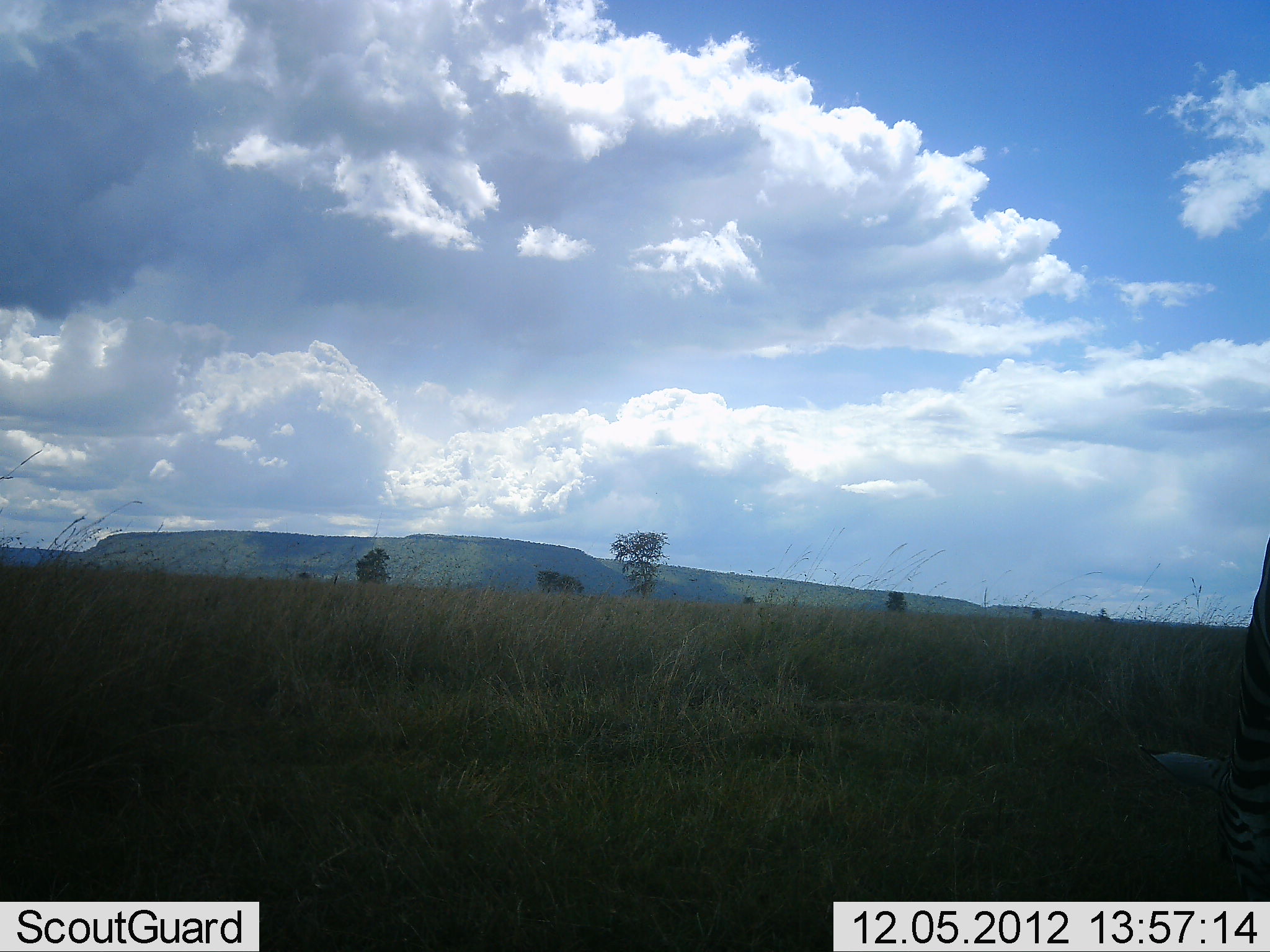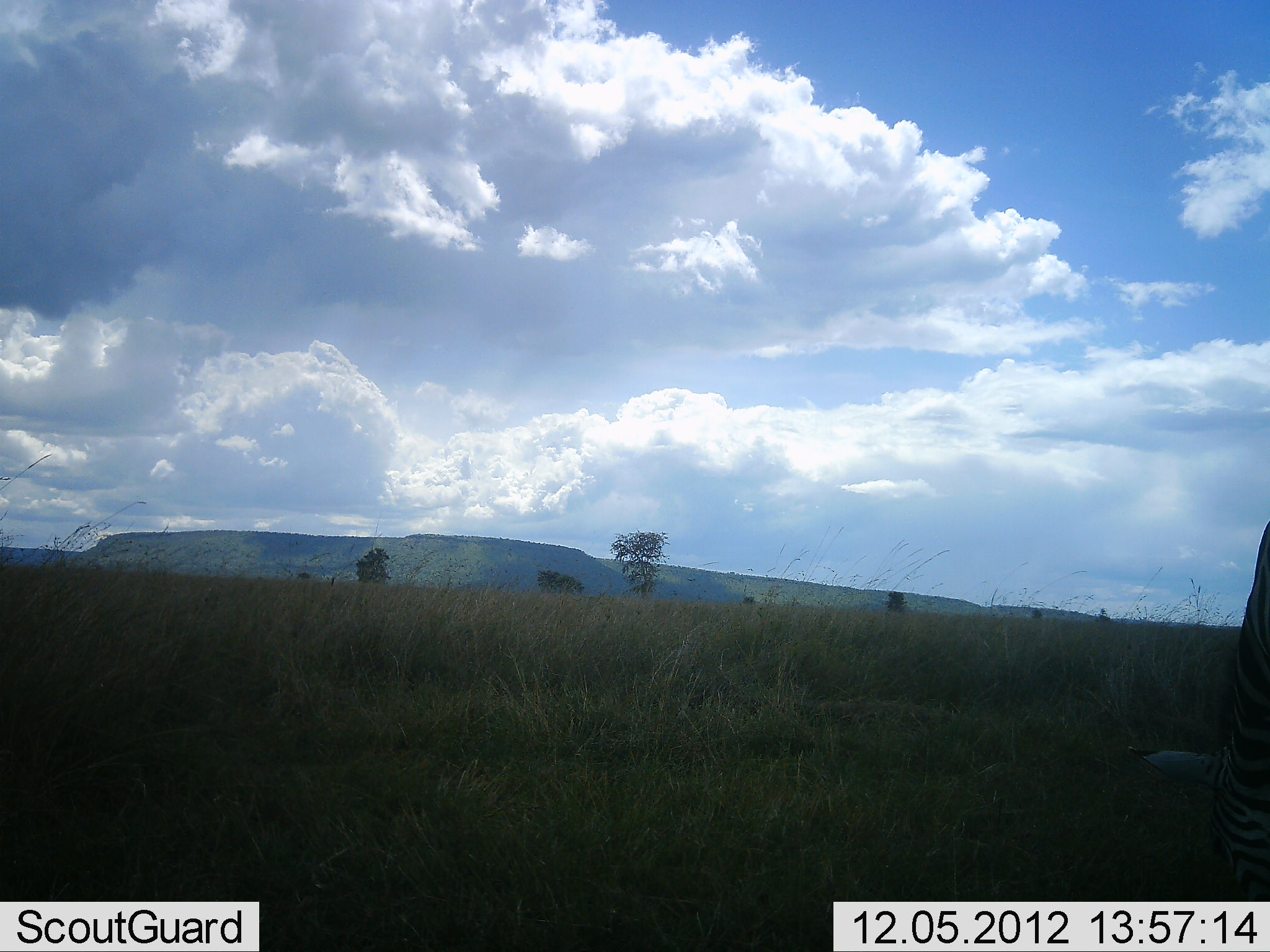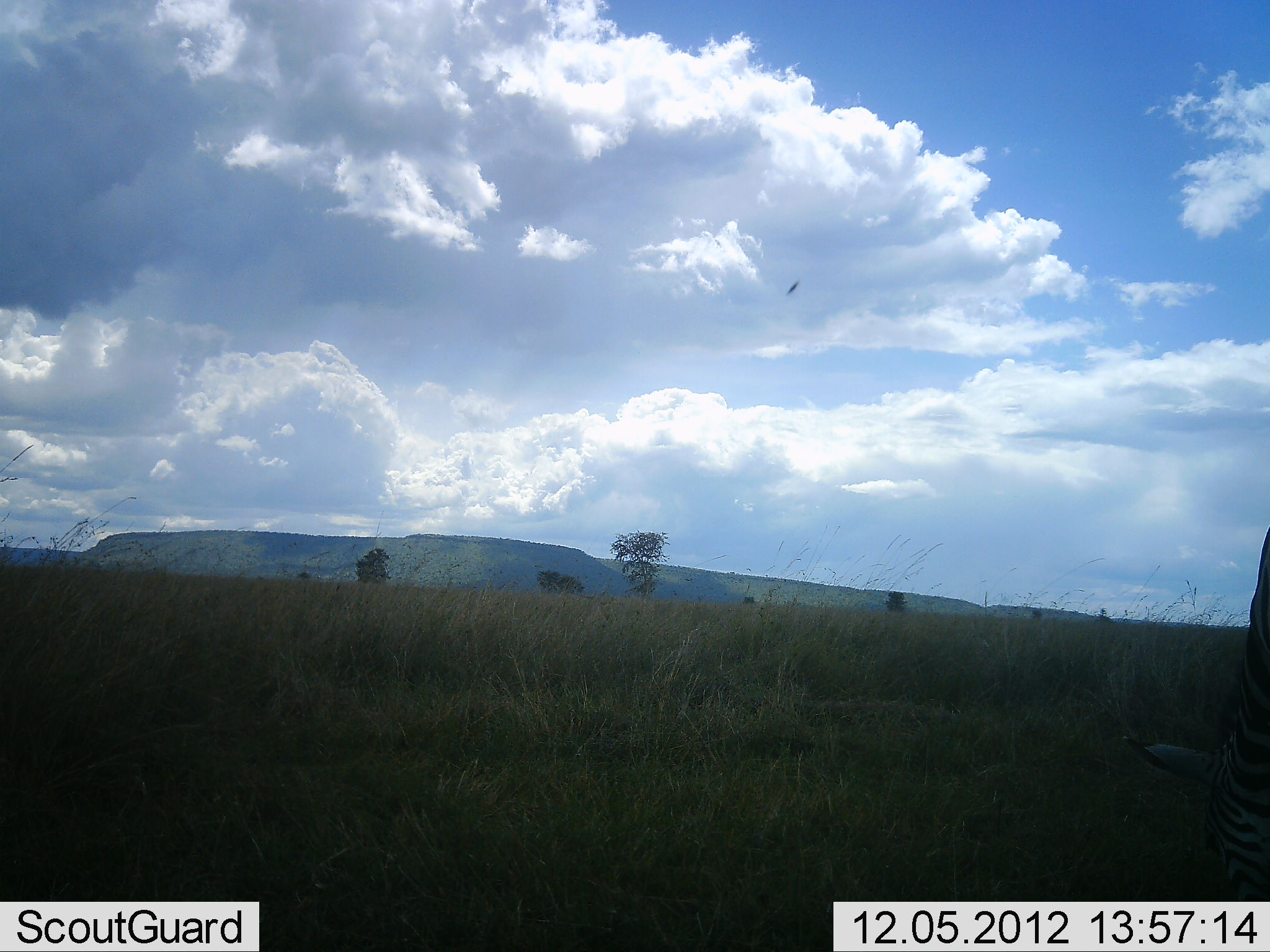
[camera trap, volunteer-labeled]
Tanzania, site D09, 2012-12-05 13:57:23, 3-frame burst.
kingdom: Animalia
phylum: Chordata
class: Mammalia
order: Perissodactyla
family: Equidae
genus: Equus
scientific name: Equus quagga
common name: plains zebra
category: zebra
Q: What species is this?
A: Zebra (plains zebra) (Equus quagga).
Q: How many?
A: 1.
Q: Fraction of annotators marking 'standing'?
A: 10%.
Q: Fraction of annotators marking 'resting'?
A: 0%.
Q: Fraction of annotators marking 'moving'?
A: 0%.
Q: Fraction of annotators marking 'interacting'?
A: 0%.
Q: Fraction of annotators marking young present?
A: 0%.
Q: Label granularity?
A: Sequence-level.